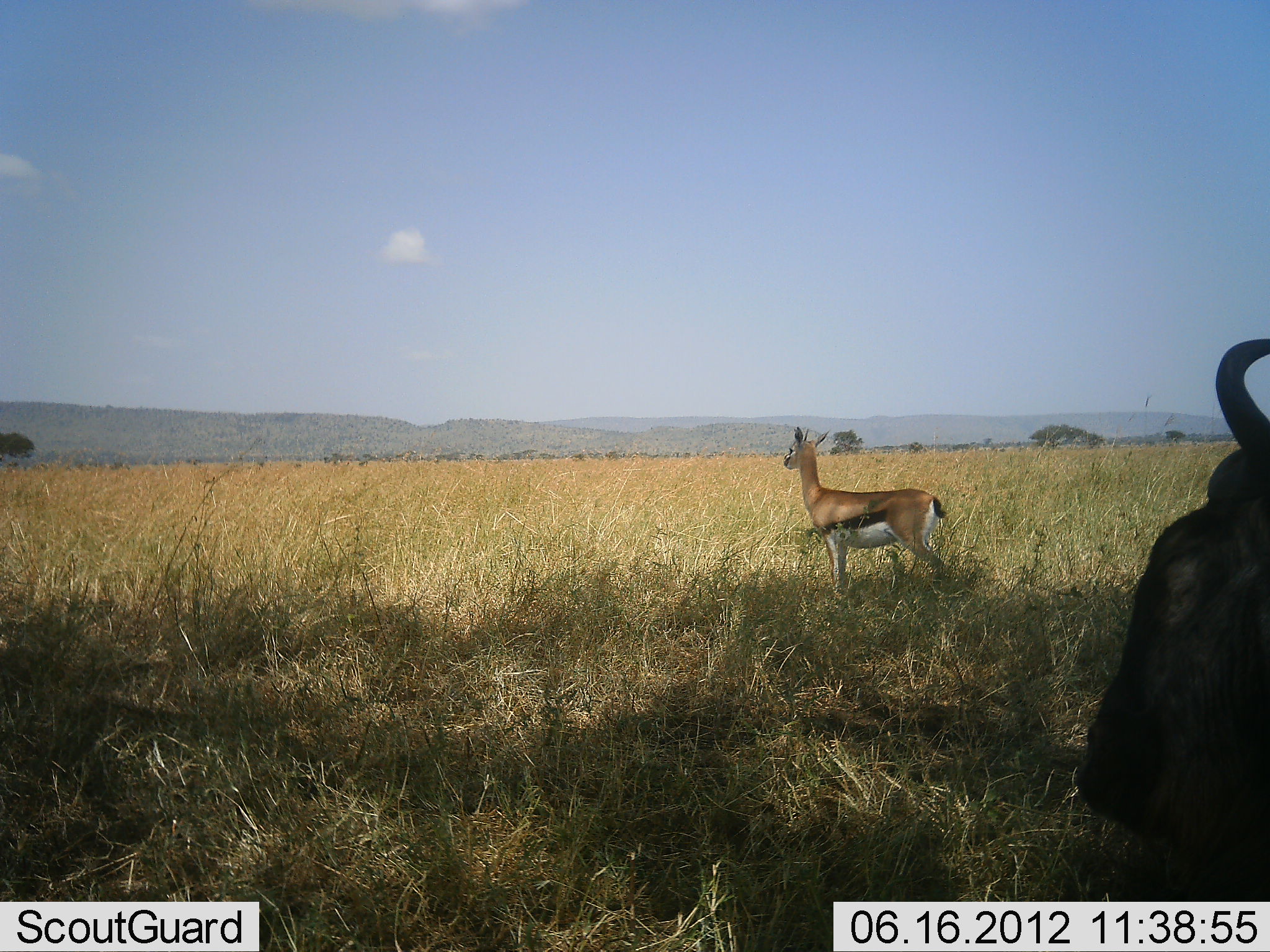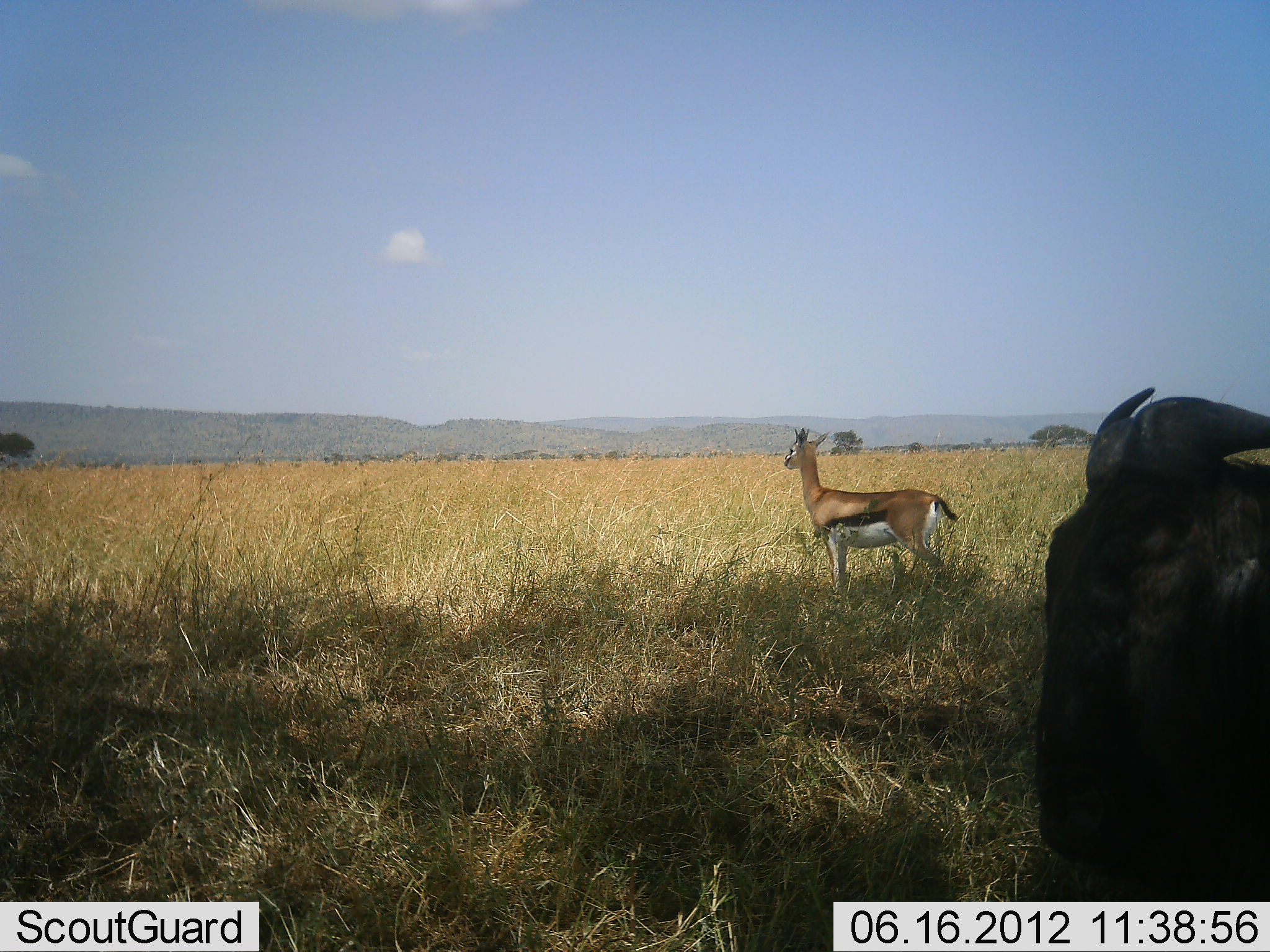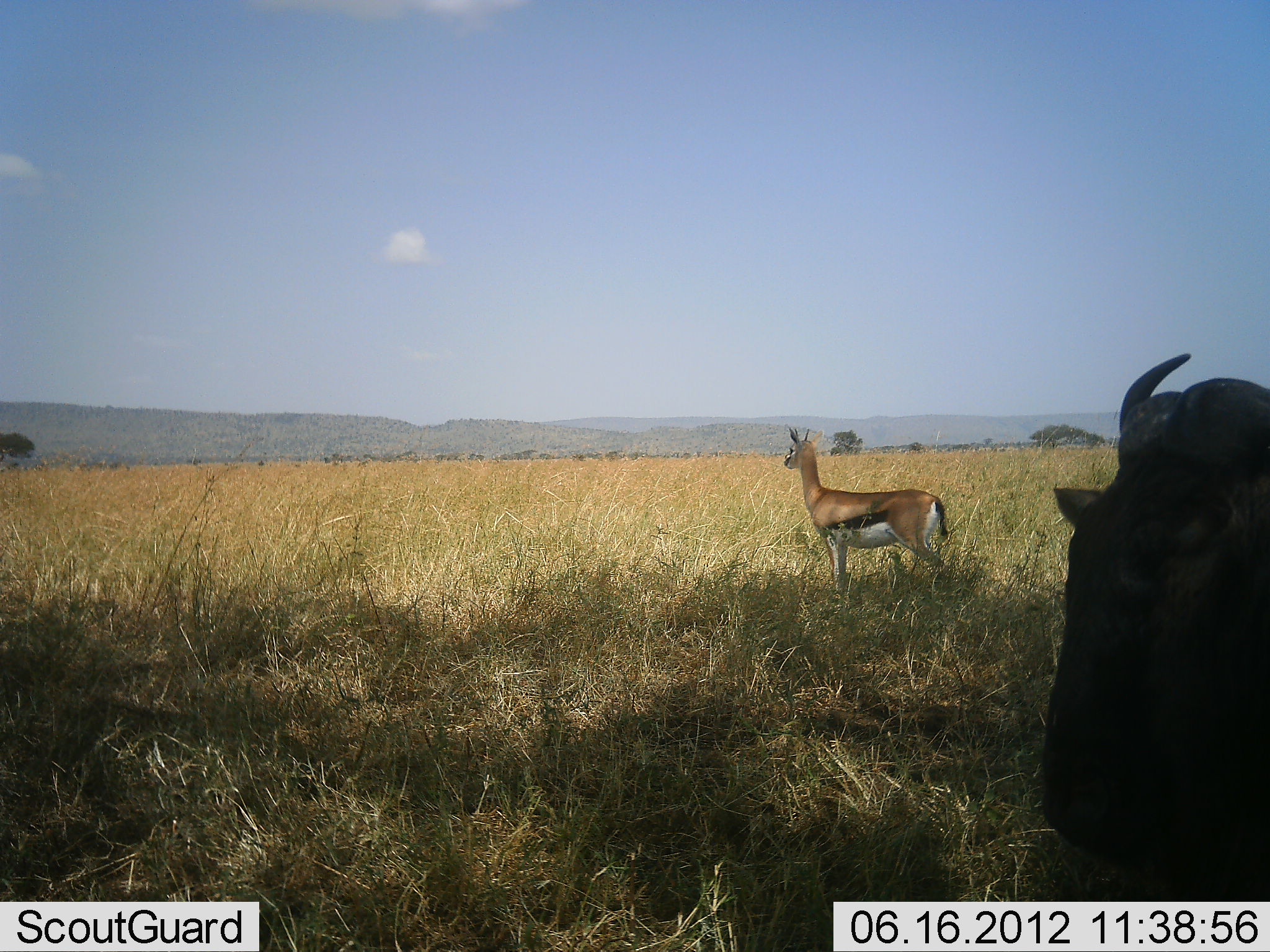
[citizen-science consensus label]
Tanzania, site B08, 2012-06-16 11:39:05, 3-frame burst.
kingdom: Animalia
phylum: Chordata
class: Mammalia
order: Artiodactyla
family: Bovidae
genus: Eudorcas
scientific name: Eudorcas thomsonii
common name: thomson's gazelle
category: gazellethomsons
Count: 1.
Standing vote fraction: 100%.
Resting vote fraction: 0%.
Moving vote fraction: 0%.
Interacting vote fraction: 0%.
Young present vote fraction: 0%.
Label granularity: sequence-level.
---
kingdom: Animalia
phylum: Chordata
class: Mammalia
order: Artiodactyla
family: Bovidae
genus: Connochaetes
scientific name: Connochaetes taurinus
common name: blue wildebeest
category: wildebeest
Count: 1.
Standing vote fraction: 30%.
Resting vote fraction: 70%.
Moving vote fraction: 0%.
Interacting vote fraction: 0%.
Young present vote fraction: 0%.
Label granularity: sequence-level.